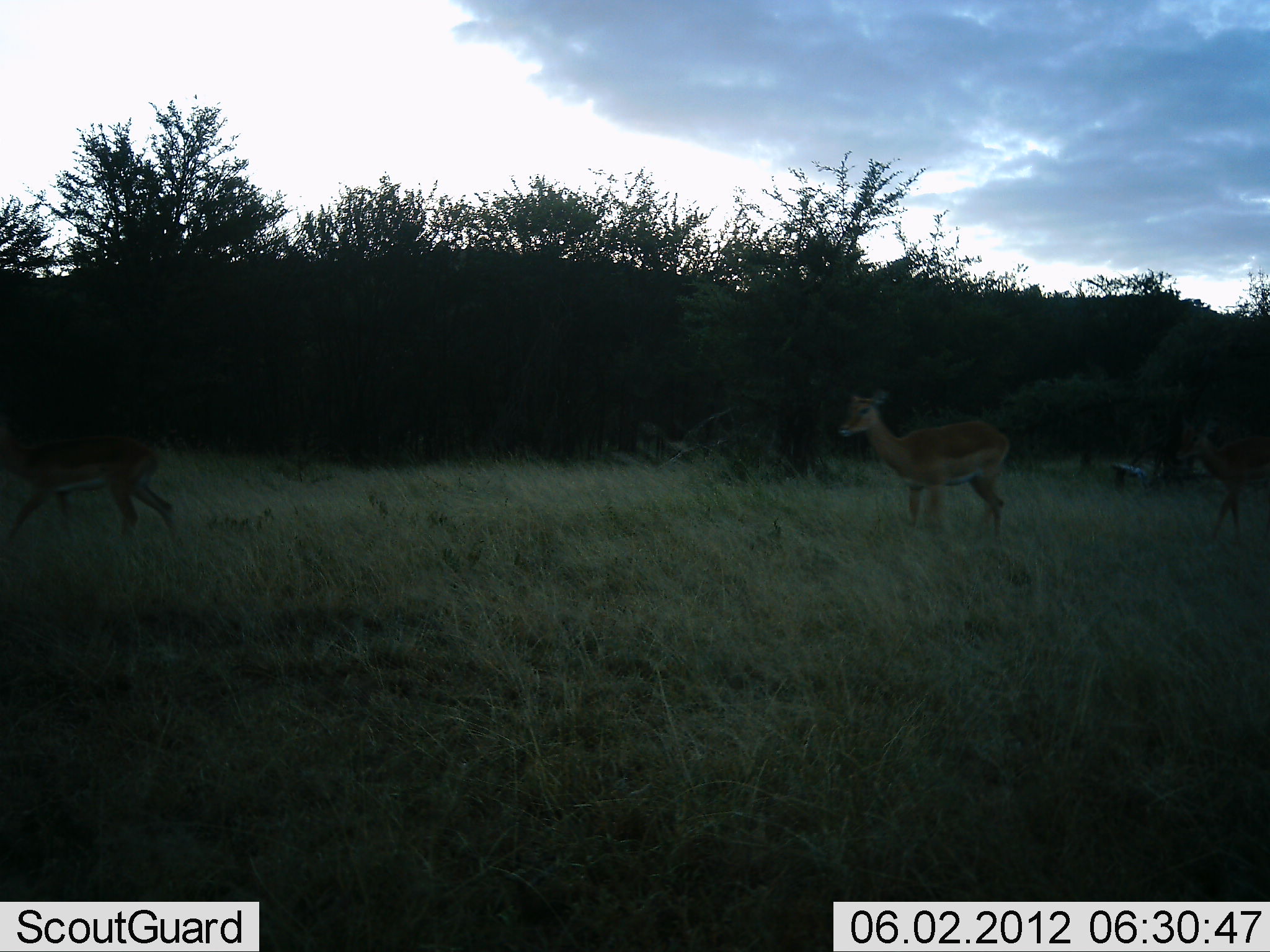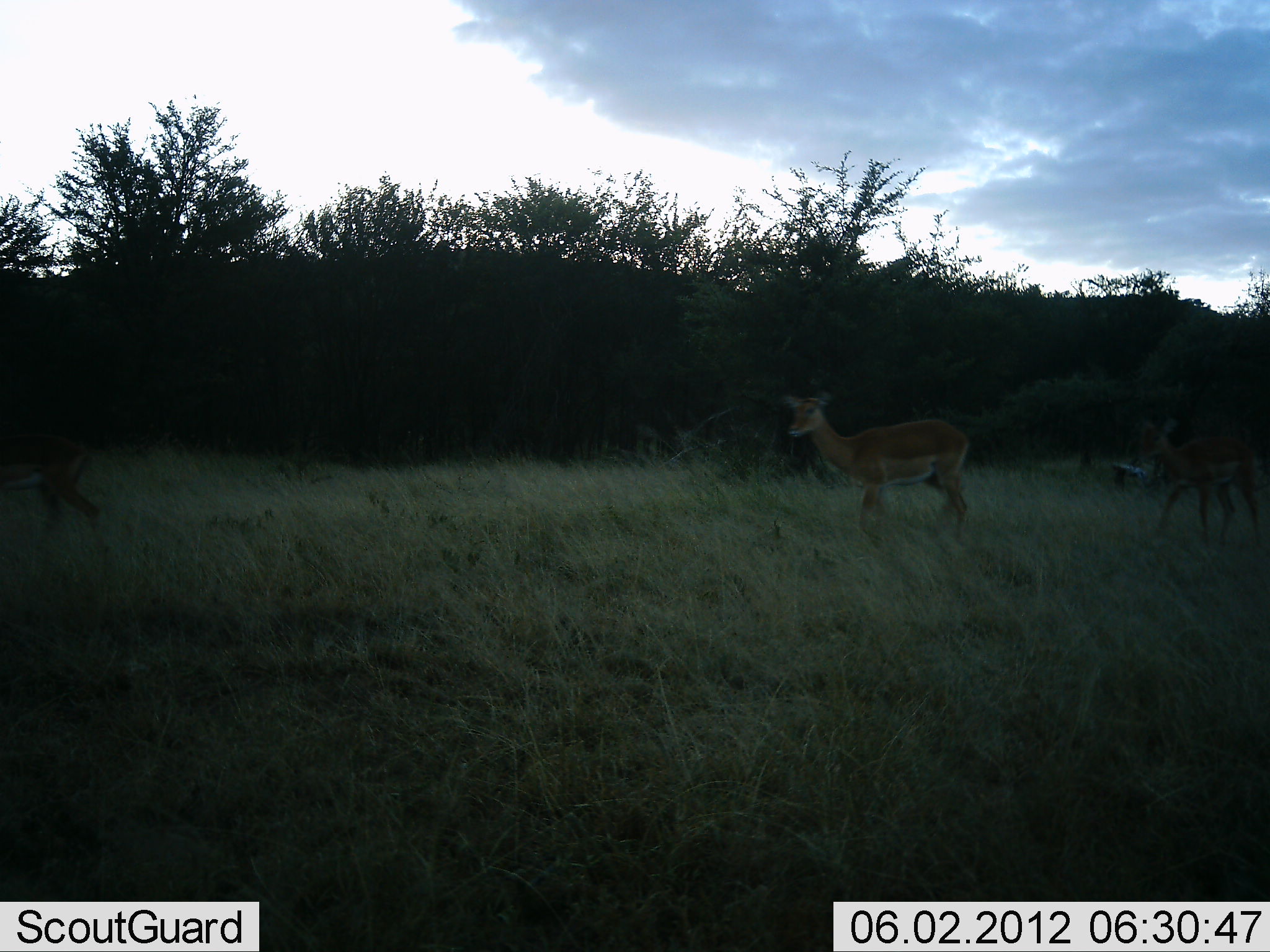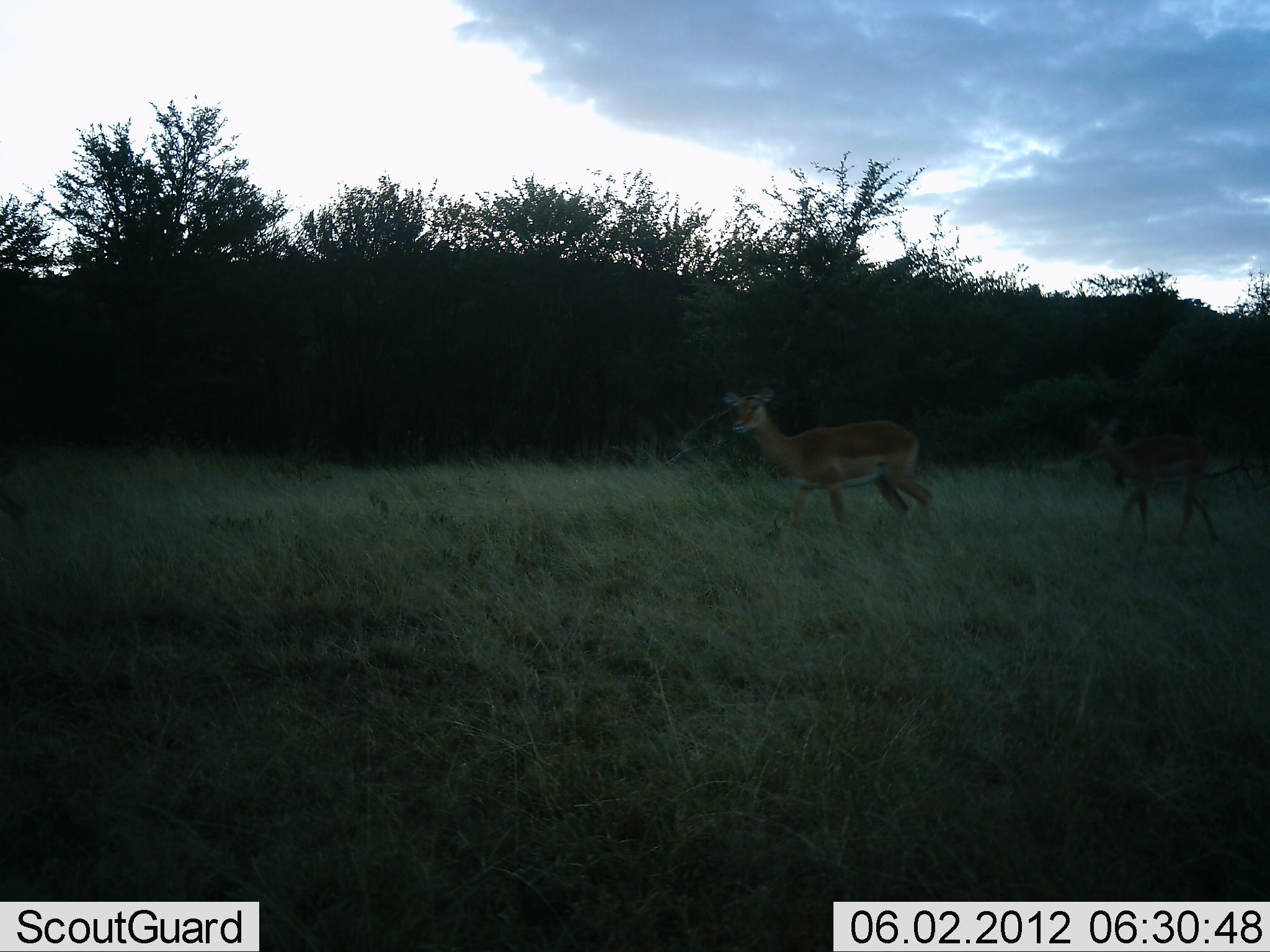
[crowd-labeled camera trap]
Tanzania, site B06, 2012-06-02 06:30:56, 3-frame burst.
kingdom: Animalia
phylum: Chordata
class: Mammalia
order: Artiodactyla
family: Bovidae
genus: Aepyceros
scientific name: Aepyceros melampus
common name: impala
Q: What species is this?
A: Impala (Aepyceros melampus).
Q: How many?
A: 3.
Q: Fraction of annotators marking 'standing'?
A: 0%.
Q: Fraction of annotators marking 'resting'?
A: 0%.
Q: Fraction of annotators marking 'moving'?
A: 100%.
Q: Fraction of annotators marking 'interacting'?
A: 0%.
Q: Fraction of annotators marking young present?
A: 20%.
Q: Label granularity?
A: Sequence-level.